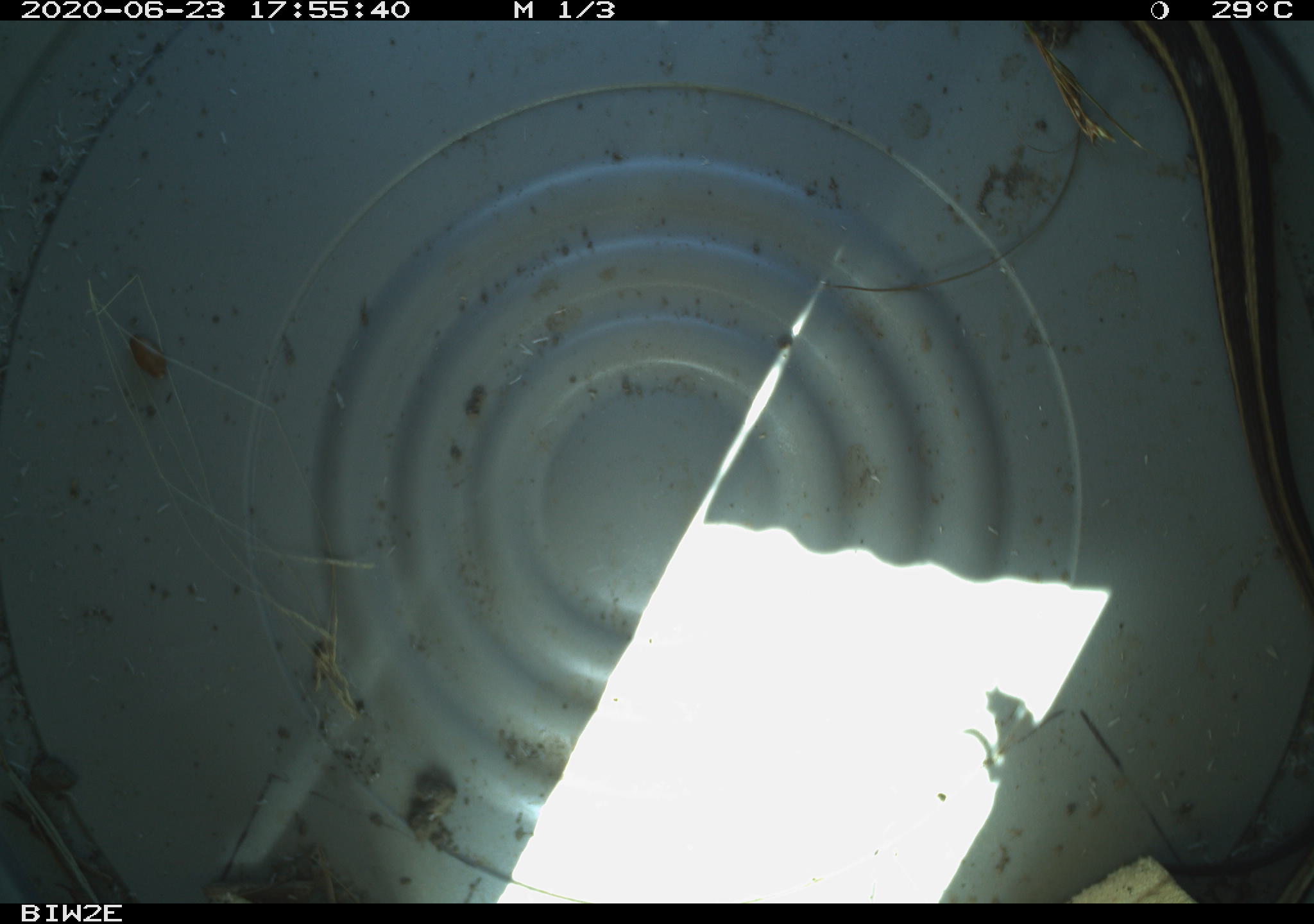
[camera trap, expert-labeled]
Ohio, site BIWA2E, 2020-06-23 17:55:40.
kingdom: Animalia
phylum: Chordata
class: Reptilia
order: Squamata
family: Colubridae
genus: Thamnophis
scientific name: Thamnophis butleri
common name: butler's gartersnake